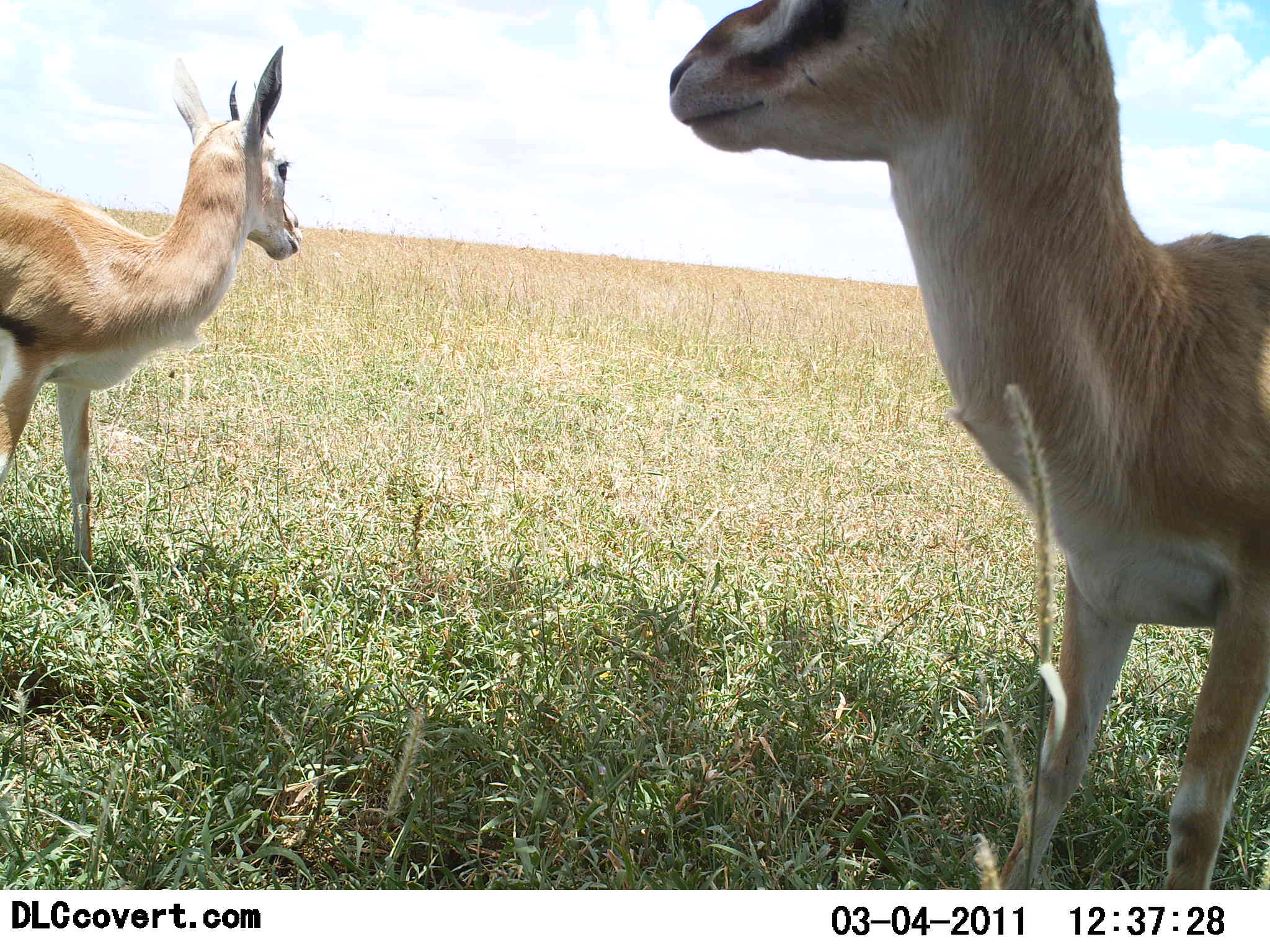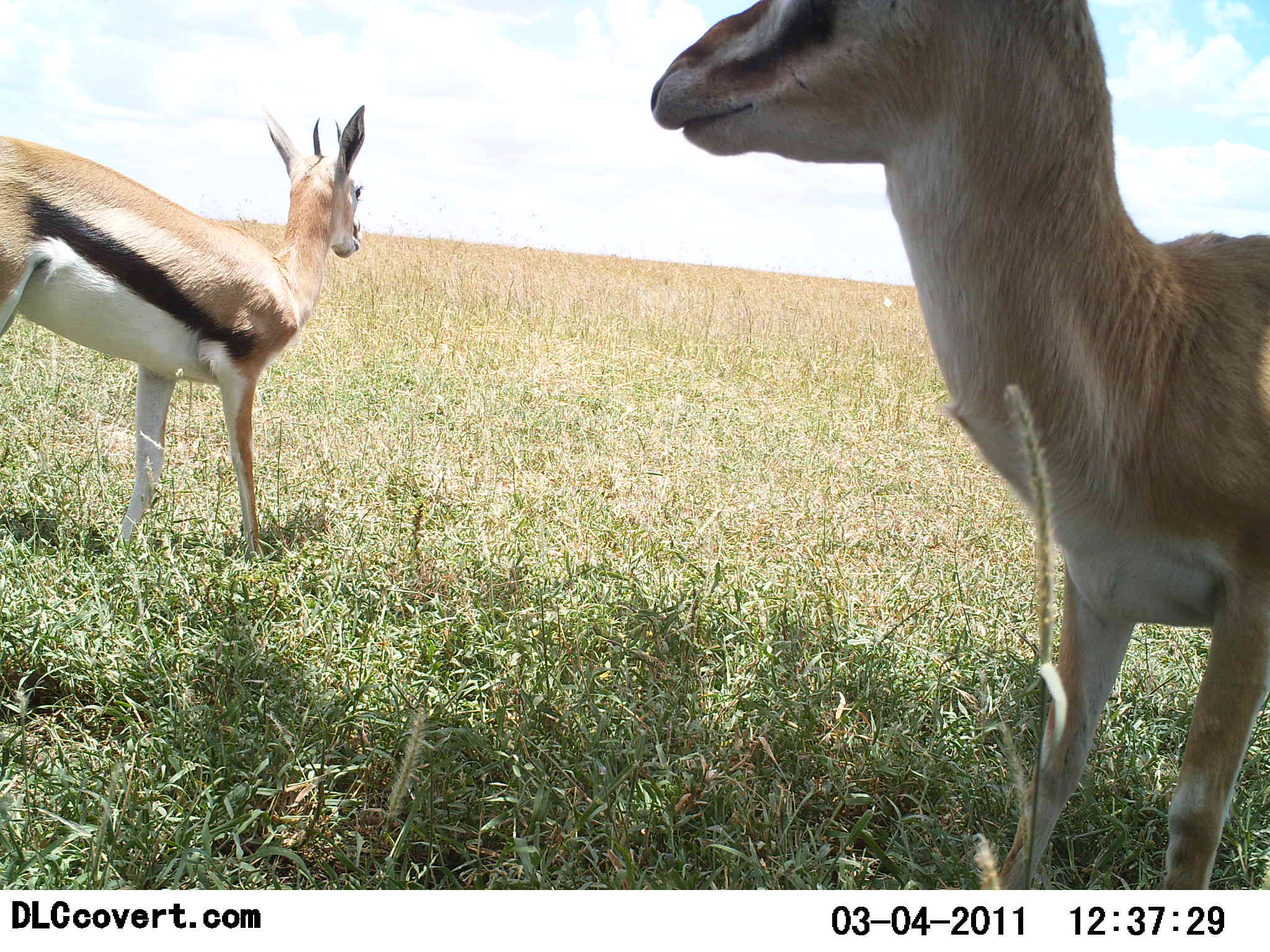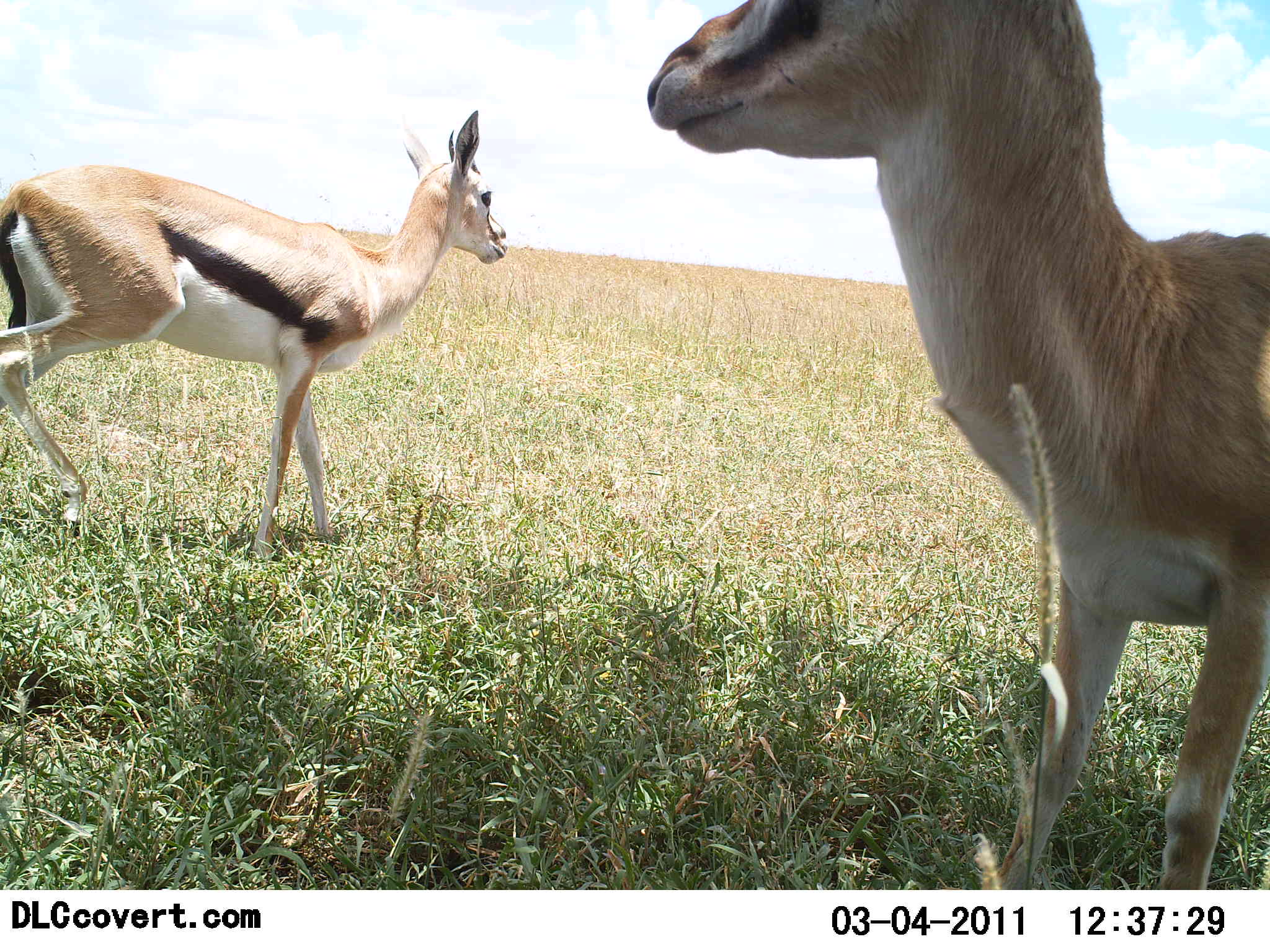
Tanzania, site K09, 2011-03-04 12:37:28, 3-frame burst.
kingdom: Animalia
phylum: Chordata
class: Mammalia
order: Artiodactyla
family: Bovidae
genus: Eudorcas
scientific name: Eudorcas thomsonii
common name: thomson's gazelle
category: gazellethomsons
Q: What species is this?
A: Gazellethomsons (thomson's gazelle) (Eudorcas thomsonii).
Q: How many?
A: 2.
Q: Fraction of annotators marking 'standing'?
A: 64%.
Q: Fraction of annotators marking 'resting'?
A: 0%.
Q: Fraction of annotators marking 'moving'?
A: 73%.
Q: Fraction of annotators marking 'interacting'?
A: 0%.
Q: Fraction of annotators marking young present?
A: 0%.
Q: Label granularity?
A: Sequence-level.